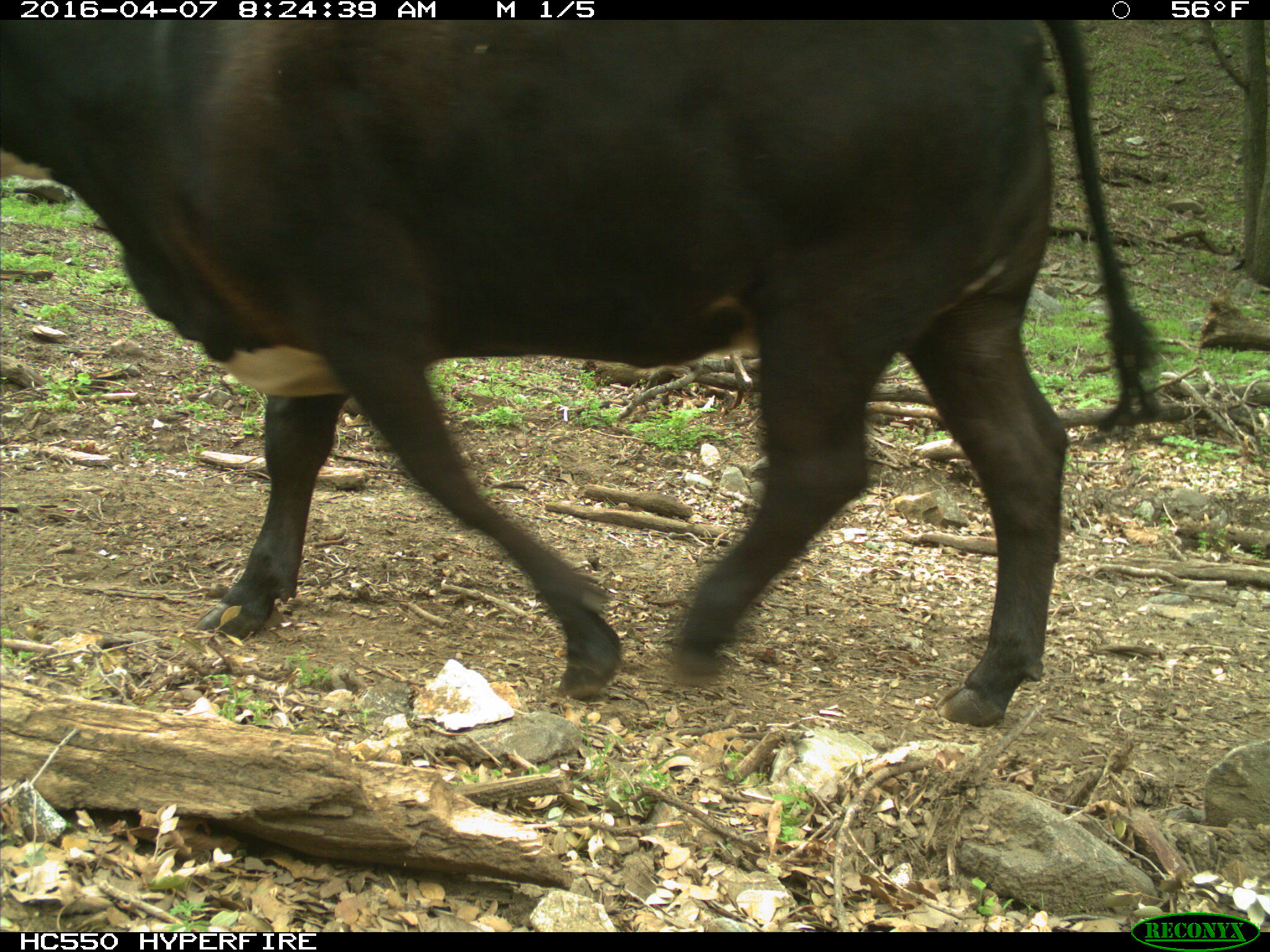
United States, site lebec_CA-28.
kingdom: Animalia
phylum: Chordata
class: Mammalia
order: Artiodactyla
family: Bovidae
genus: Bos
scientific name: Bos taurus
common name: domestic cow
Bos taurus (domestic cow).